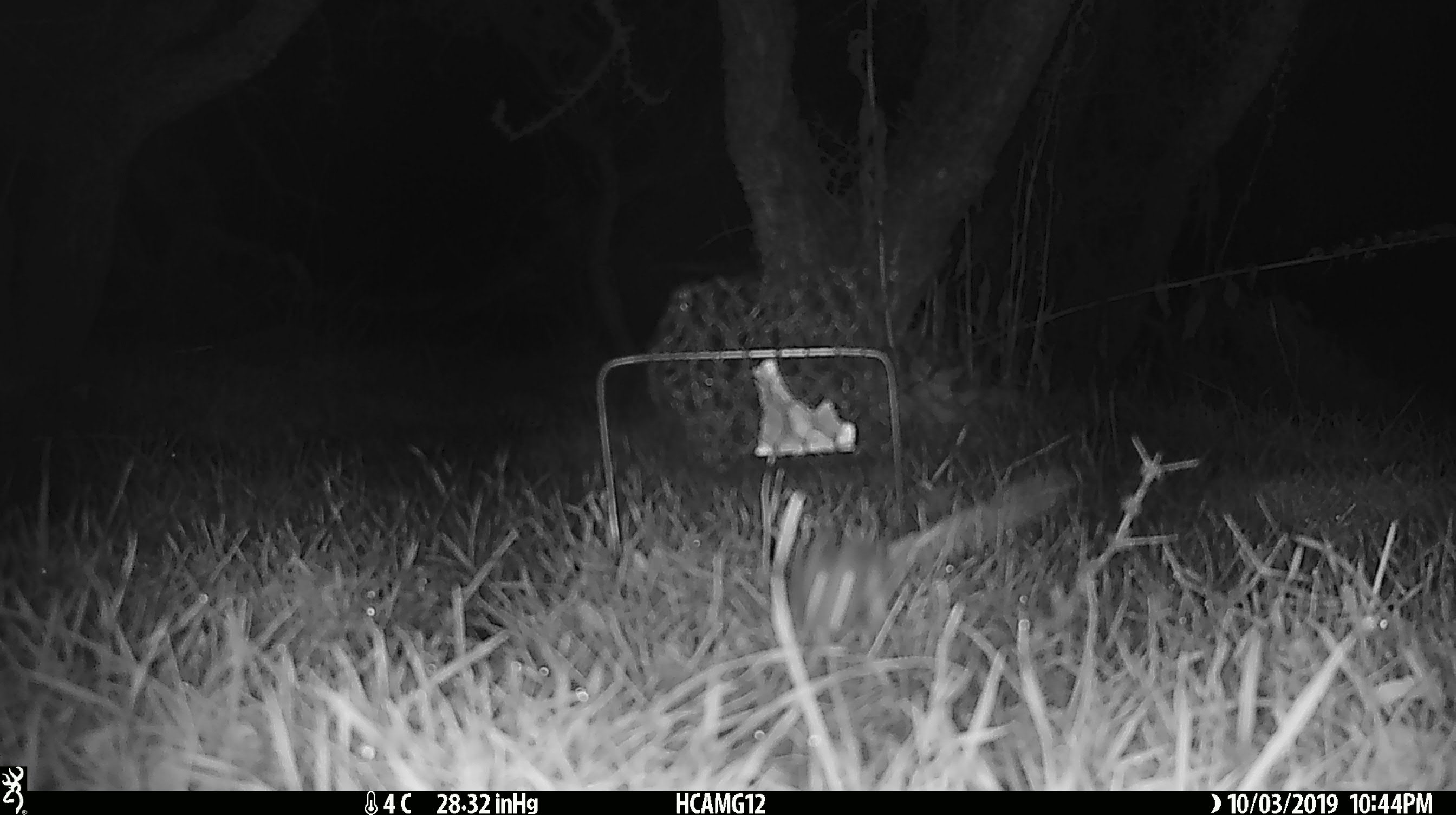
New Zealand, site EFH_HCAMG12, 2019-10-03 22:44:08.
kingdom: Animalia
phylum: Chordata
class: Mammalia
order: Rodentia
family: Muridae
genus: Mus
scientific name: Mus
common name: mouse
Mouse (Mus).